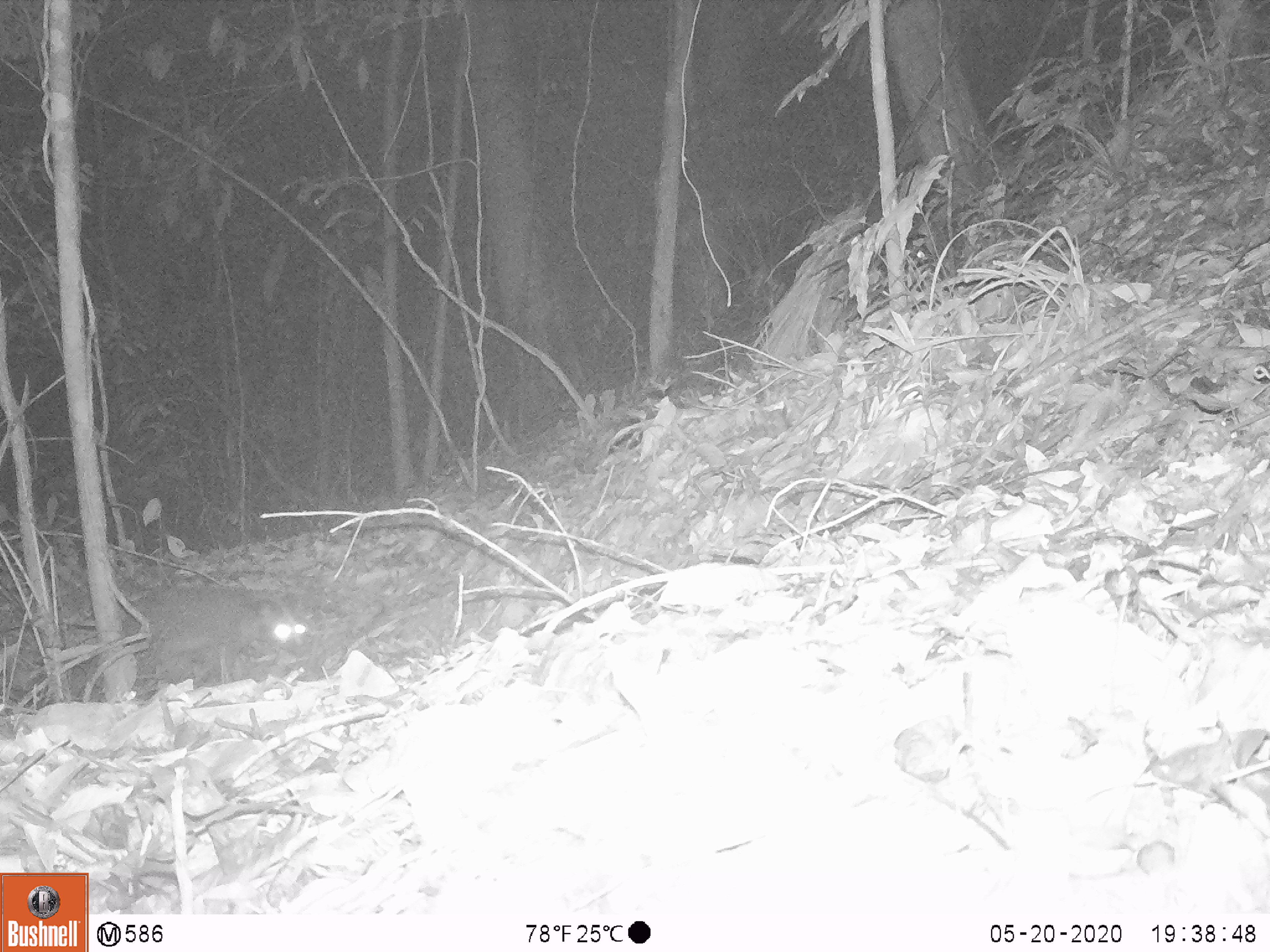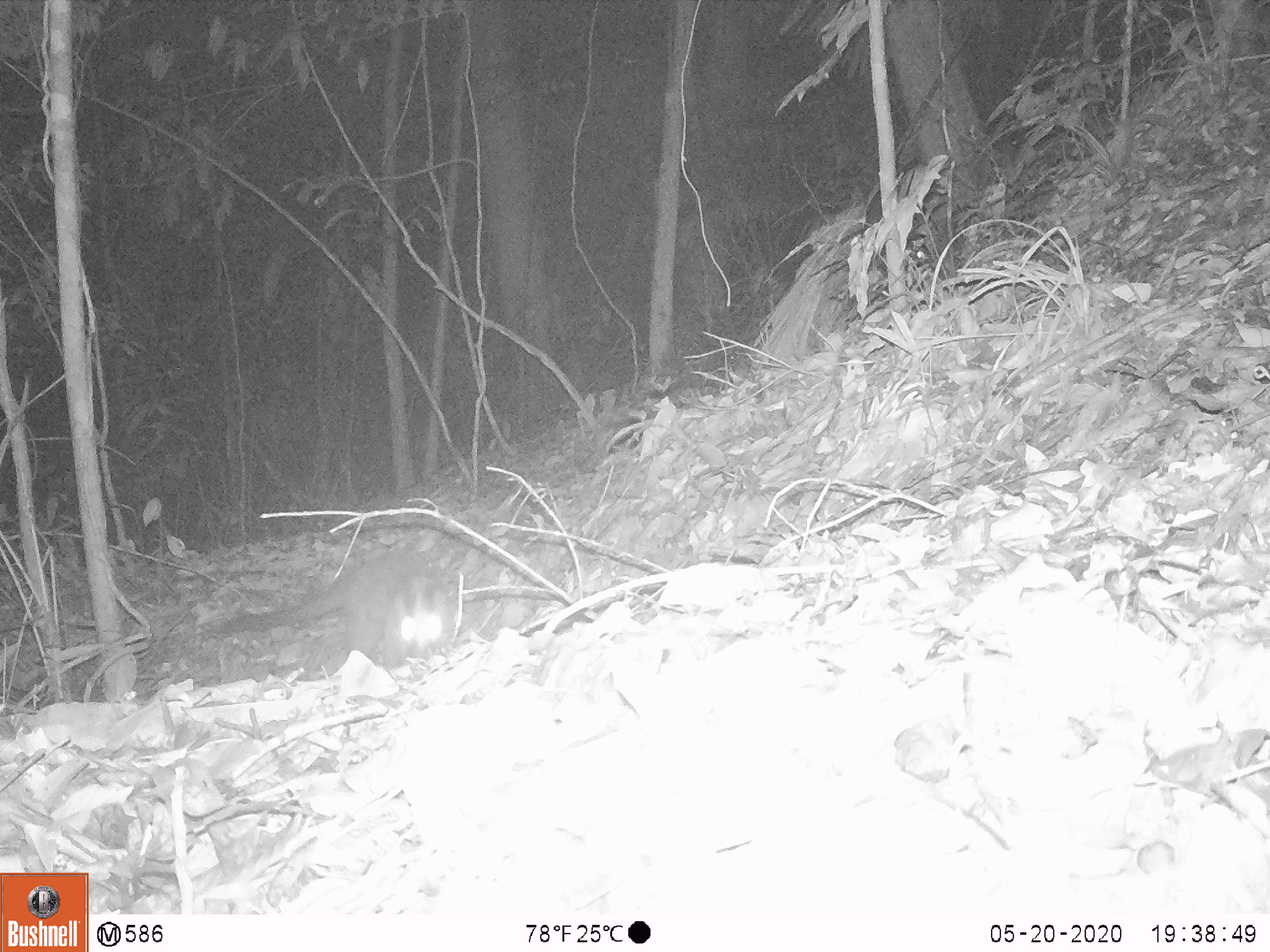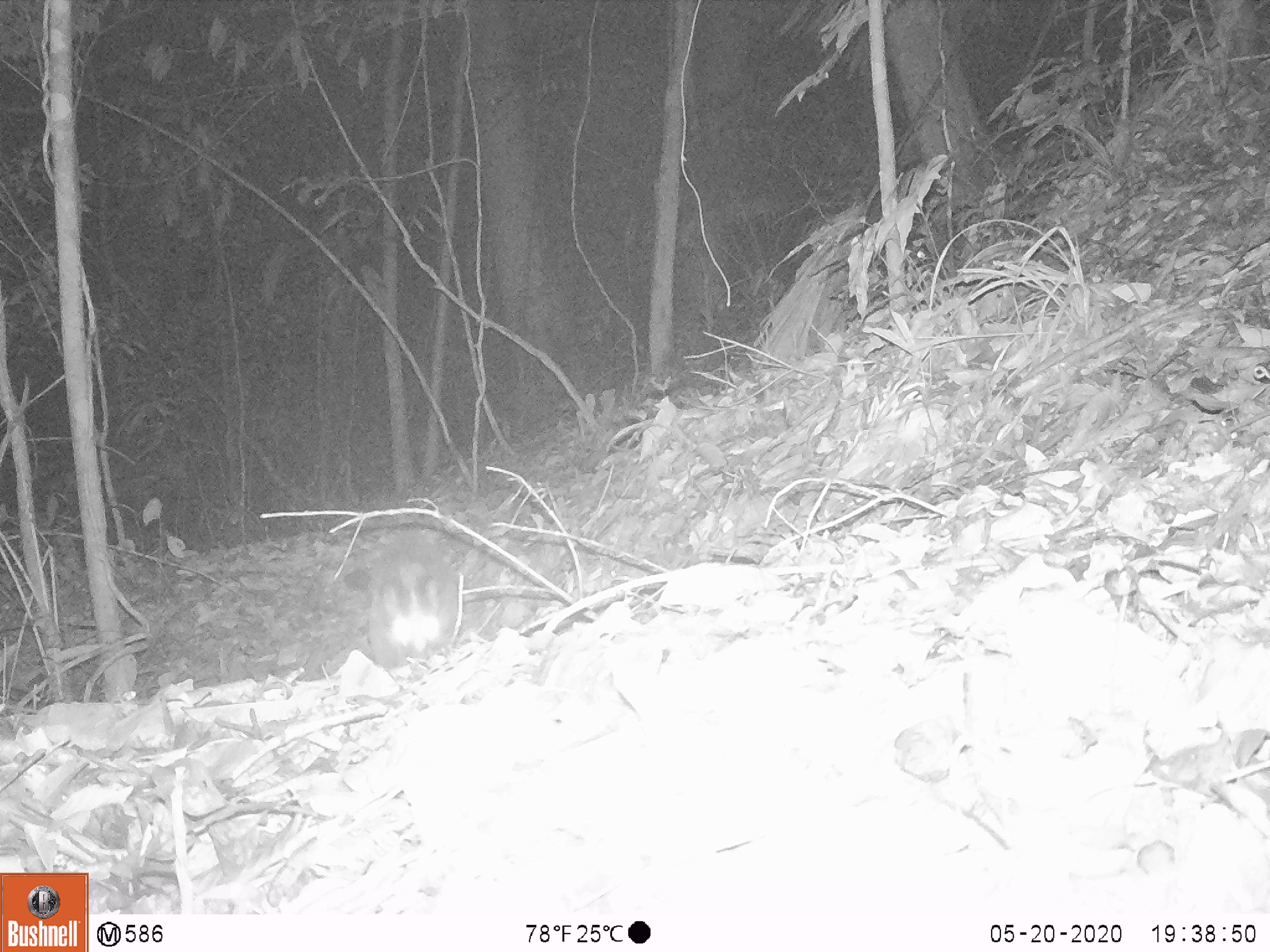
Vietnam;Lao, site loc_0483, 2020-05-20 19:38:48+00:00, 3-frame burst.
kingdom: Animalia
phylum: Chordata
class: Mammalia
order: Carnivora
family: Viverridae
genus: Paguma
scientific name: Paguma larvata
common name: masked palm civet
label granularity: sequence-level